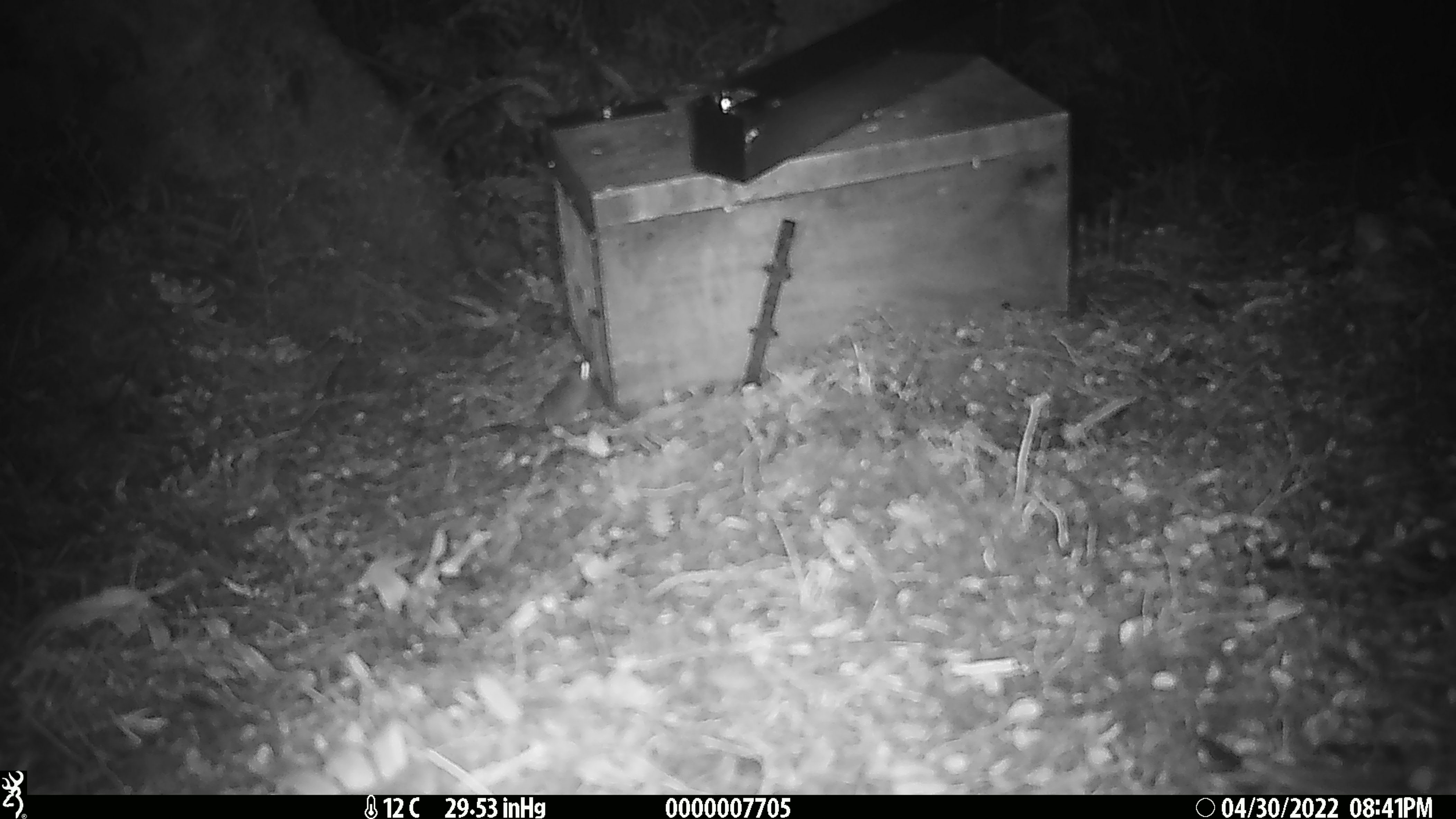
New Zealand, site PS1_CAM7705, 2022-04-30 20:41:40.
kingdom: Animalia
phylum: Chordata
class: Mammalia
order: Rodentia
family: Muridae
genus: Mus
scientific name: Mus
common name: mouse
Mouse (Mus).